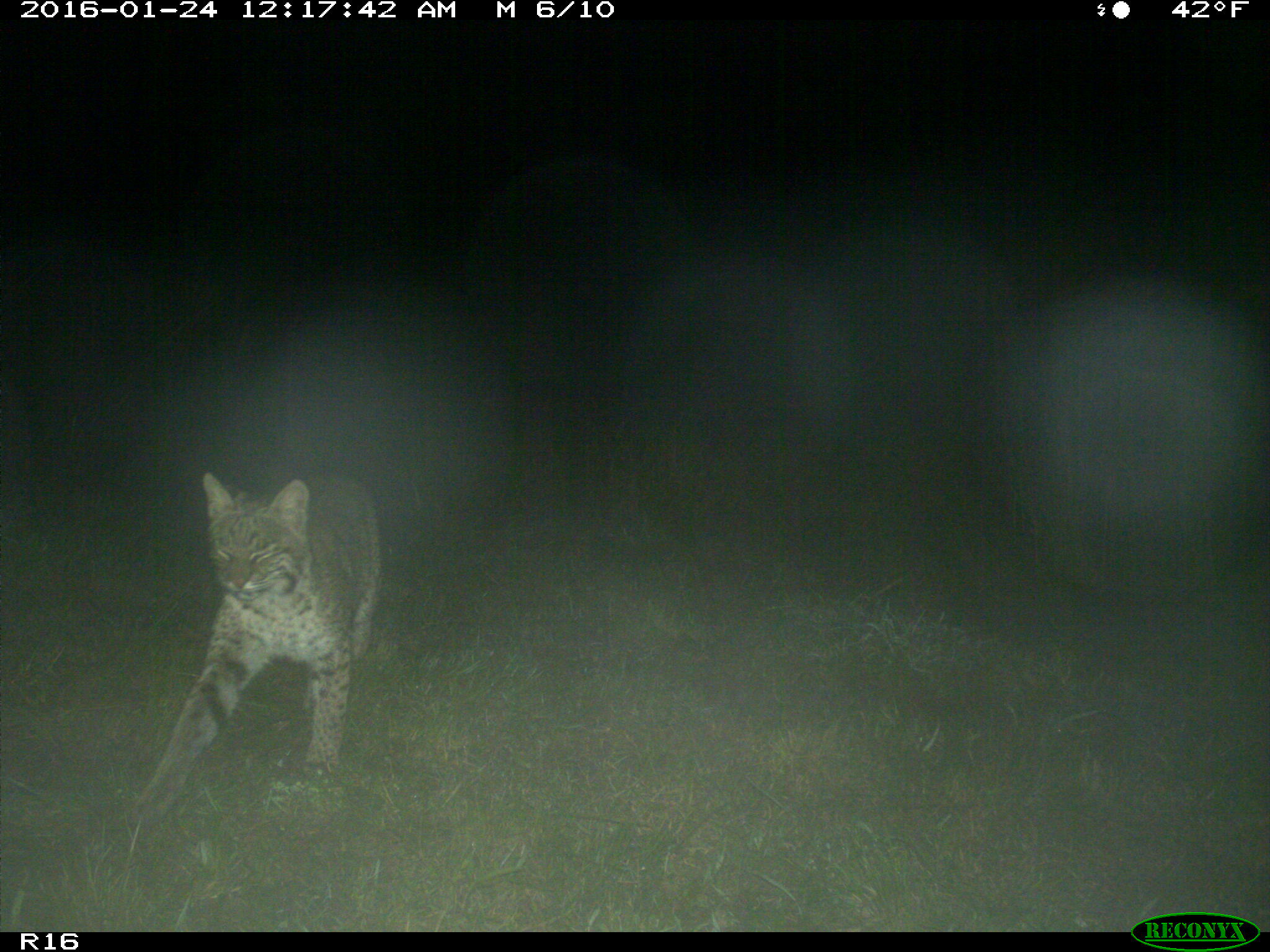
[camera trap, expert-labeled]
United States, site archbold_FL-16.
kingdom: Animalia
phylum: Chordata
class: Mammalia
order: Carnivora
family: Felidae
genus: Lynx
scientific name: Lynx rufus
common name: bobcat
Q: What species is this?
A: Lynx rufus (bobcat).